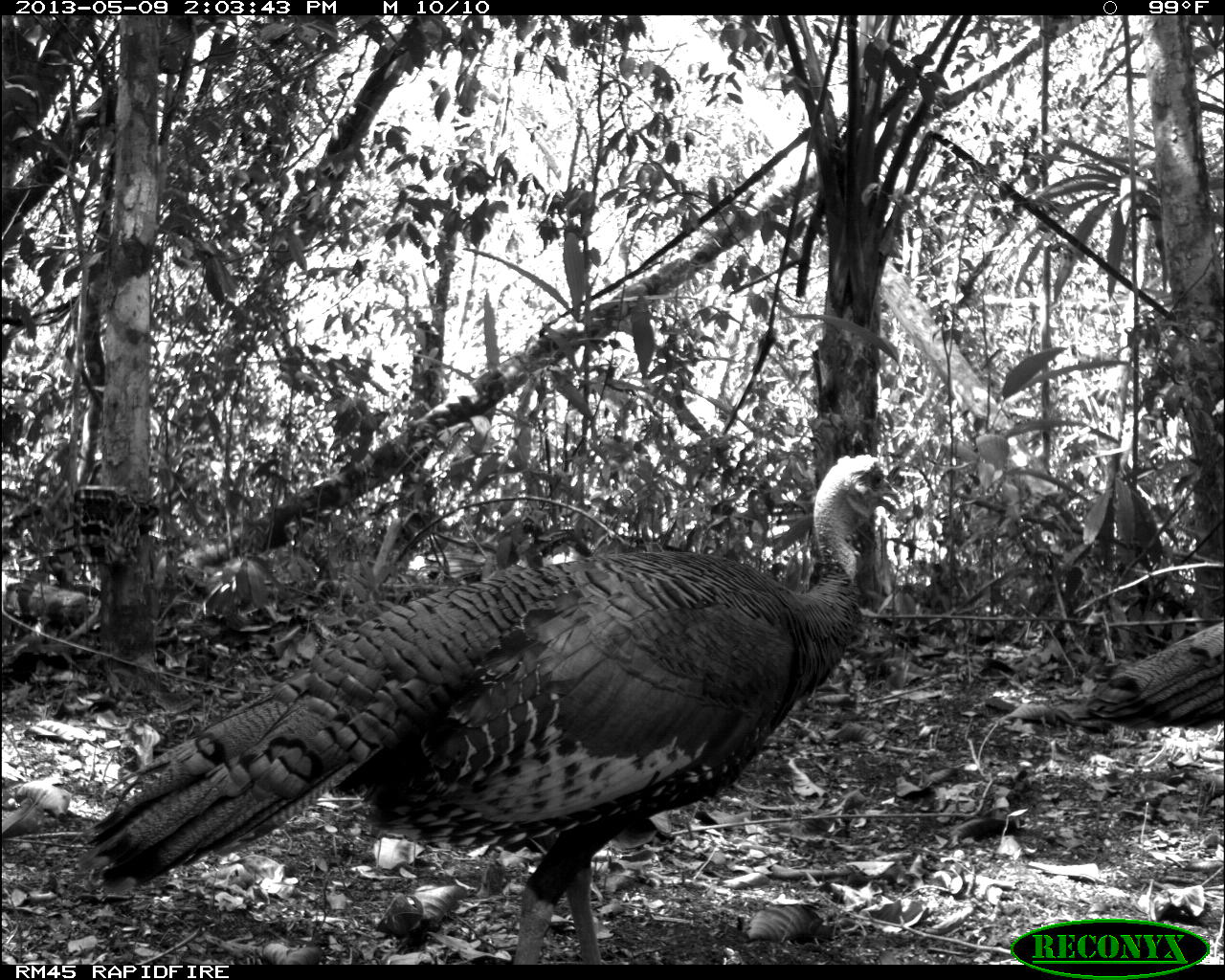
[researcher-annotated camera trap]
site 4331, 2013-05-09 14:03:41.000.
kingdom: Animalia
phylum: Chordata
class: Aves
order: Galliformes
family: Phasianidae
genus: Meleagris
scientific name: Meleagris ocellata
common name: ocellated turkey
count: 1